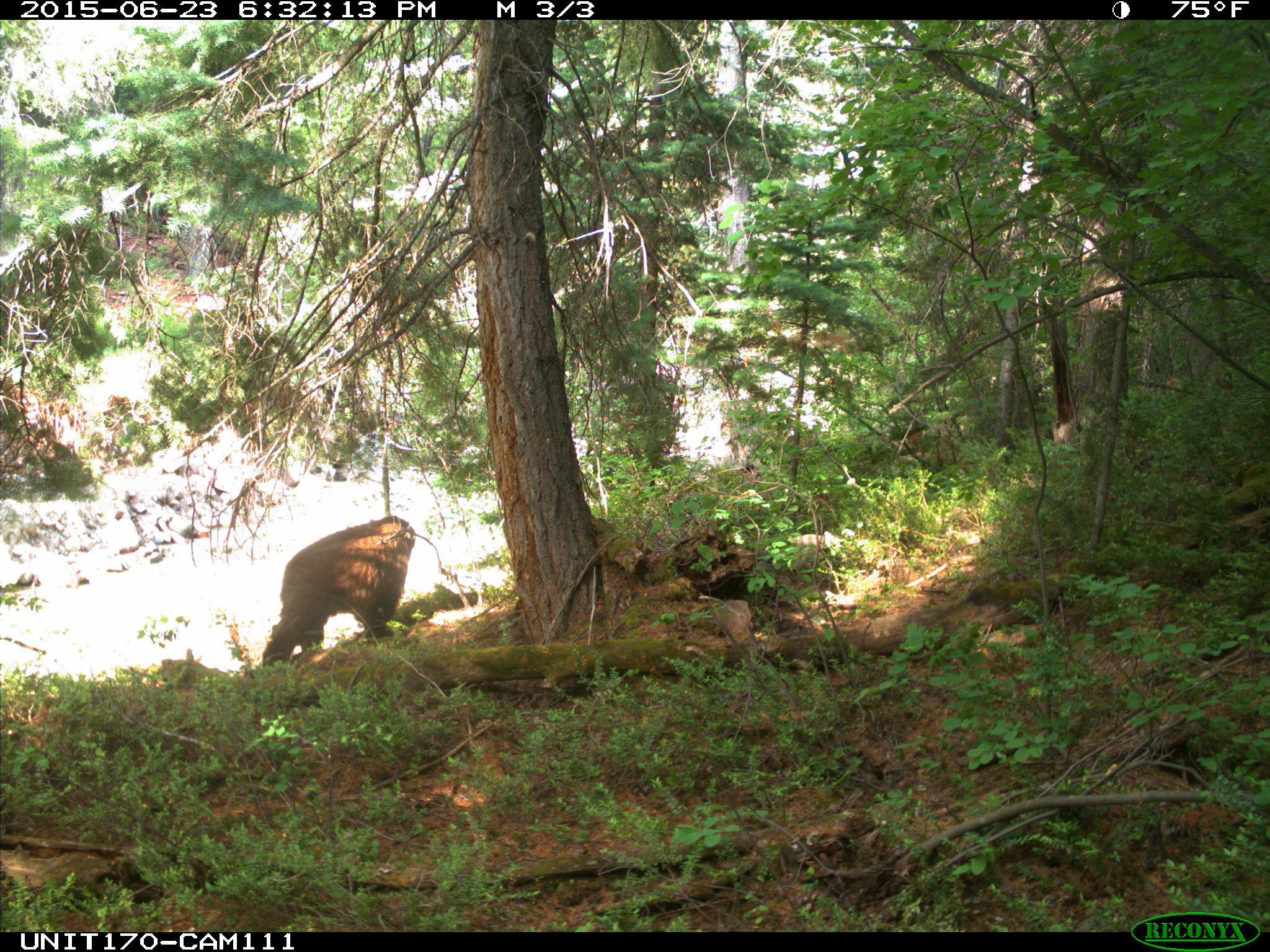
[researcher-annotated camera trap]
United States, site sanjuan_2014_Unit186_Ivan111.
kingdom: Animalia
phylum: Chordata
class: Mammalia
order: Carnivora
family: Ursidae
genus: Ursus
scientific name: Ursus americanus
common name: american black bear